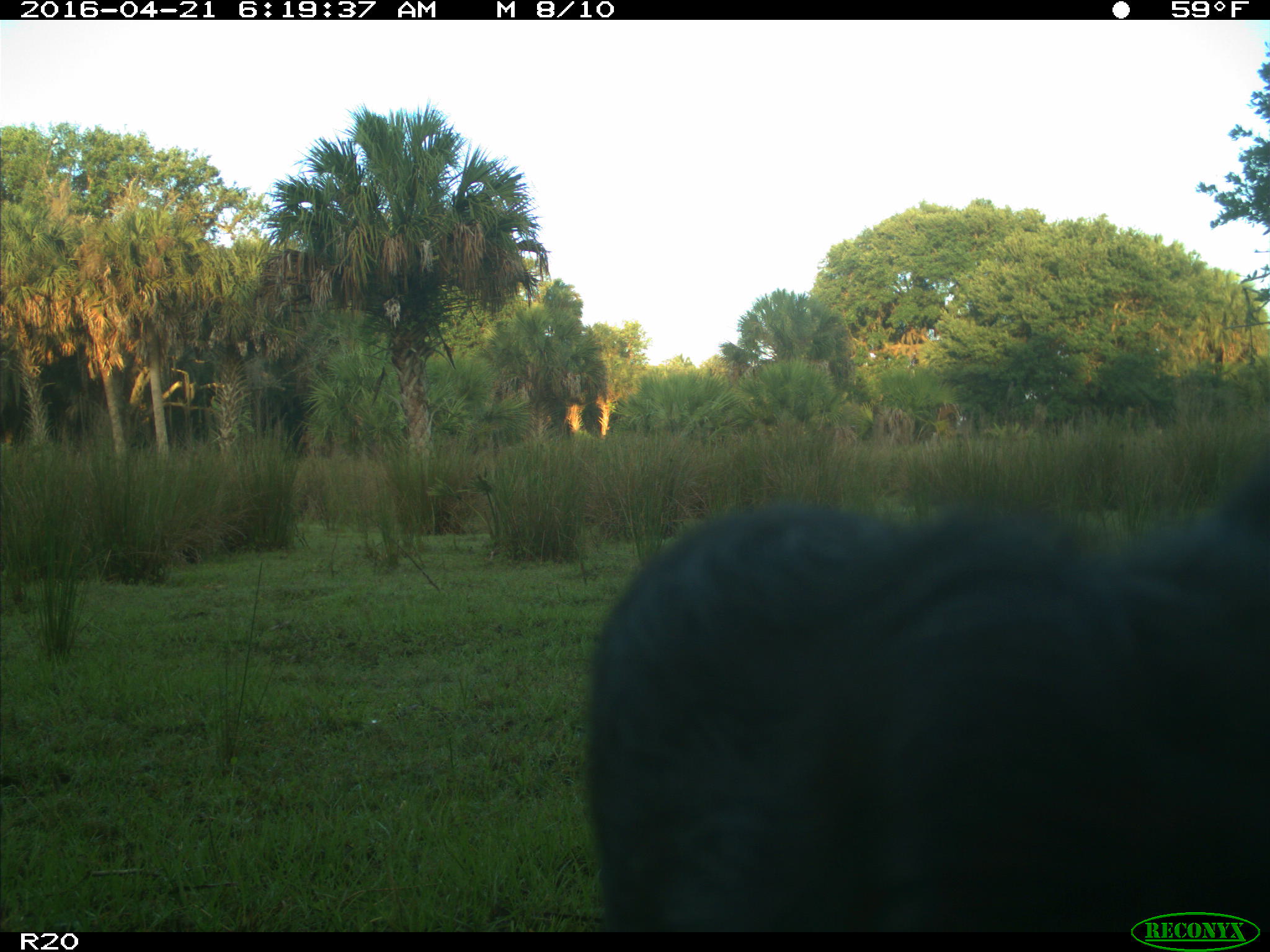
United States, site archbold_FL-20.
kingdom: Animalia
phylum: Chordata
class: Mammalia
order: Artiodactyla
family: Bovidae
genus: Bos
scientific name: Bos taurus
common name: domestic cow